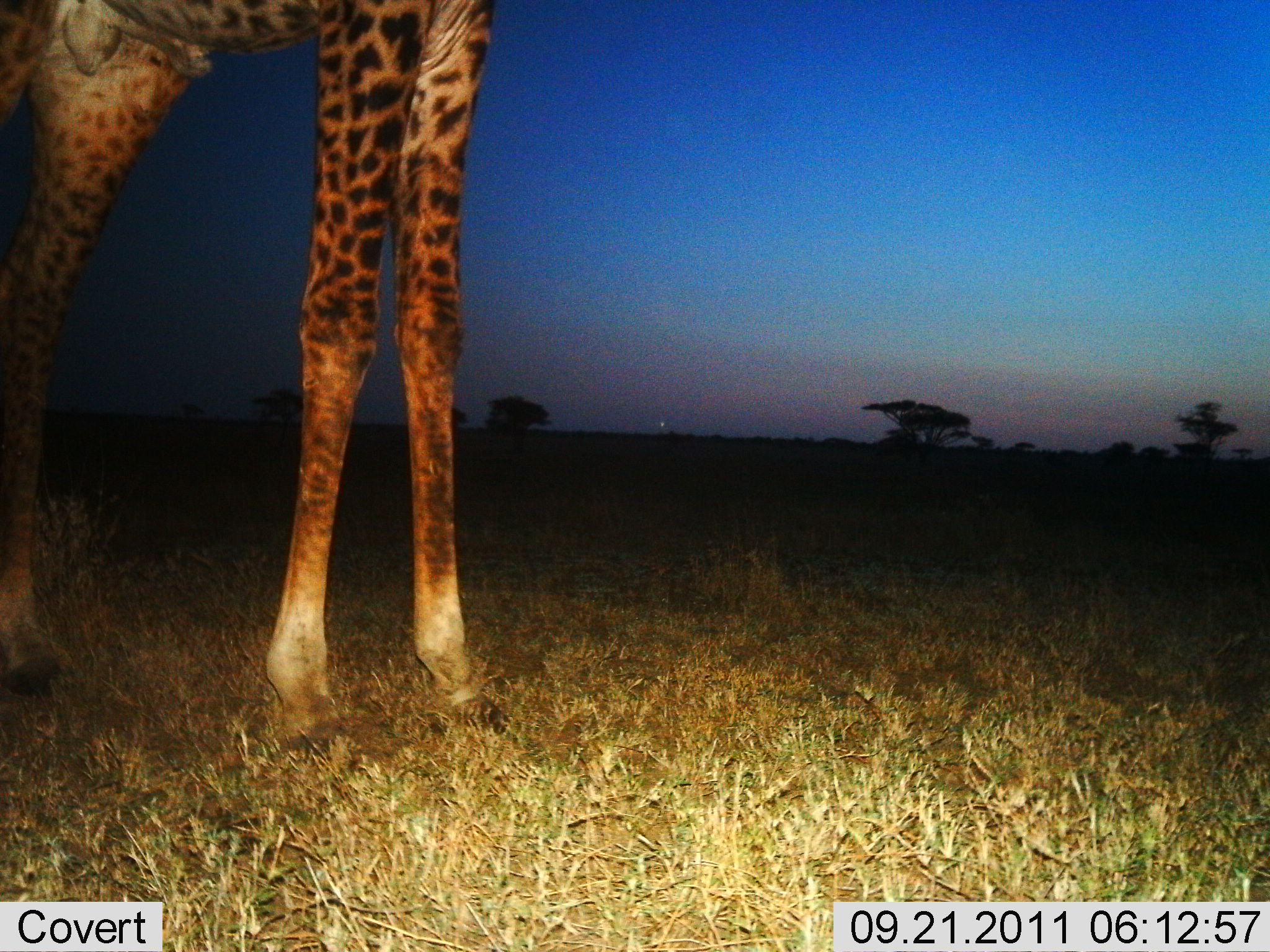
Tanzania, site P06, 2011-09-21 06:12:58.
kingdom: Animalia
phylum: Chordata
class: Mammalia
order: Artiodactyla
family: Giraffidae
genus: Giraffa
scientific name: Giraffa camelopardalis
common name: giraffe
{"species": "giraffe (Giraffa camelopardalis)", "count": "1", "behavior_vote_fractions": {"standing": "100%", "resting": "0%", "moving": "0%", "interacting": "0%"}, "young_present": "0%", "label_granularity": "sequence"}